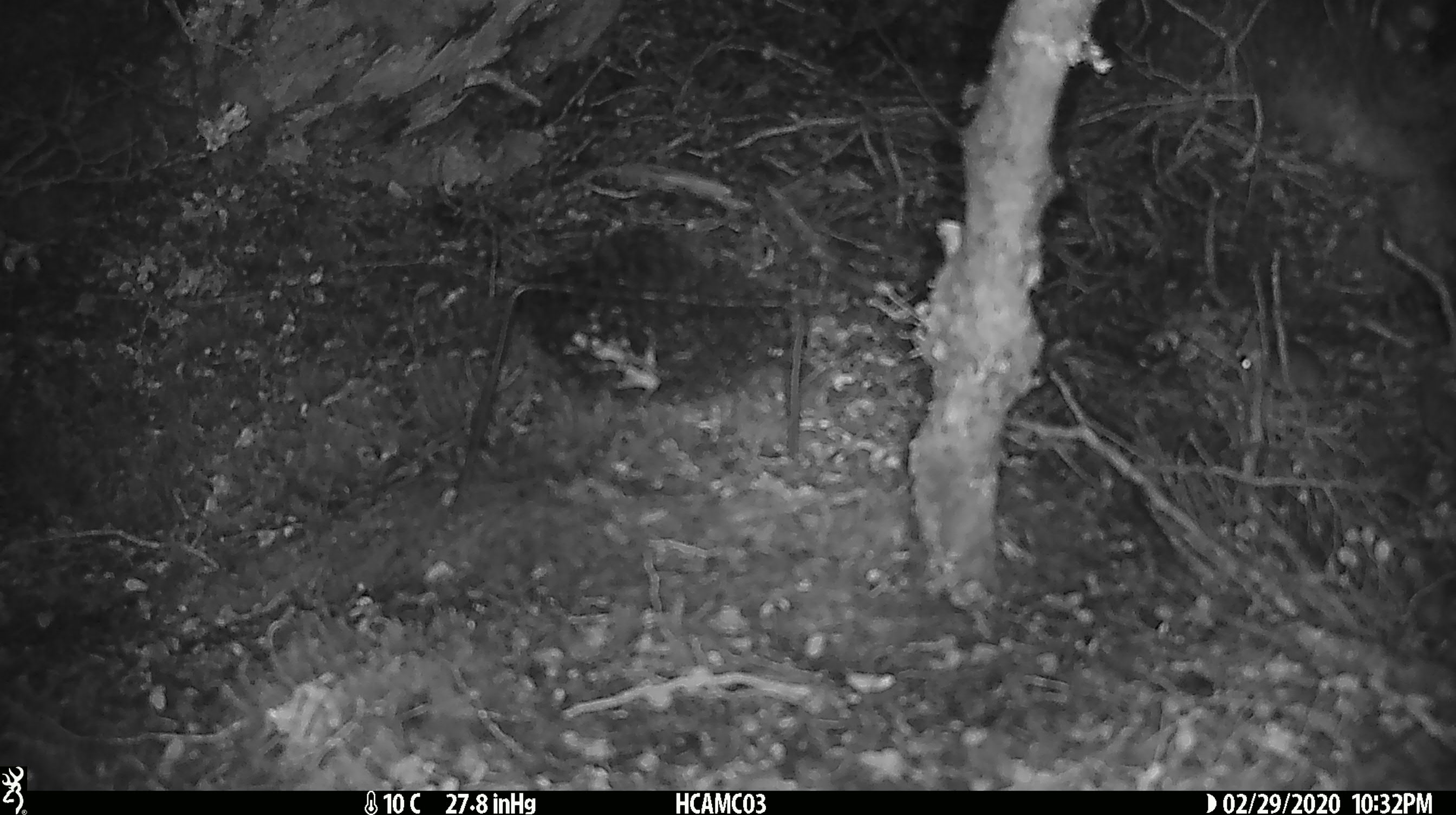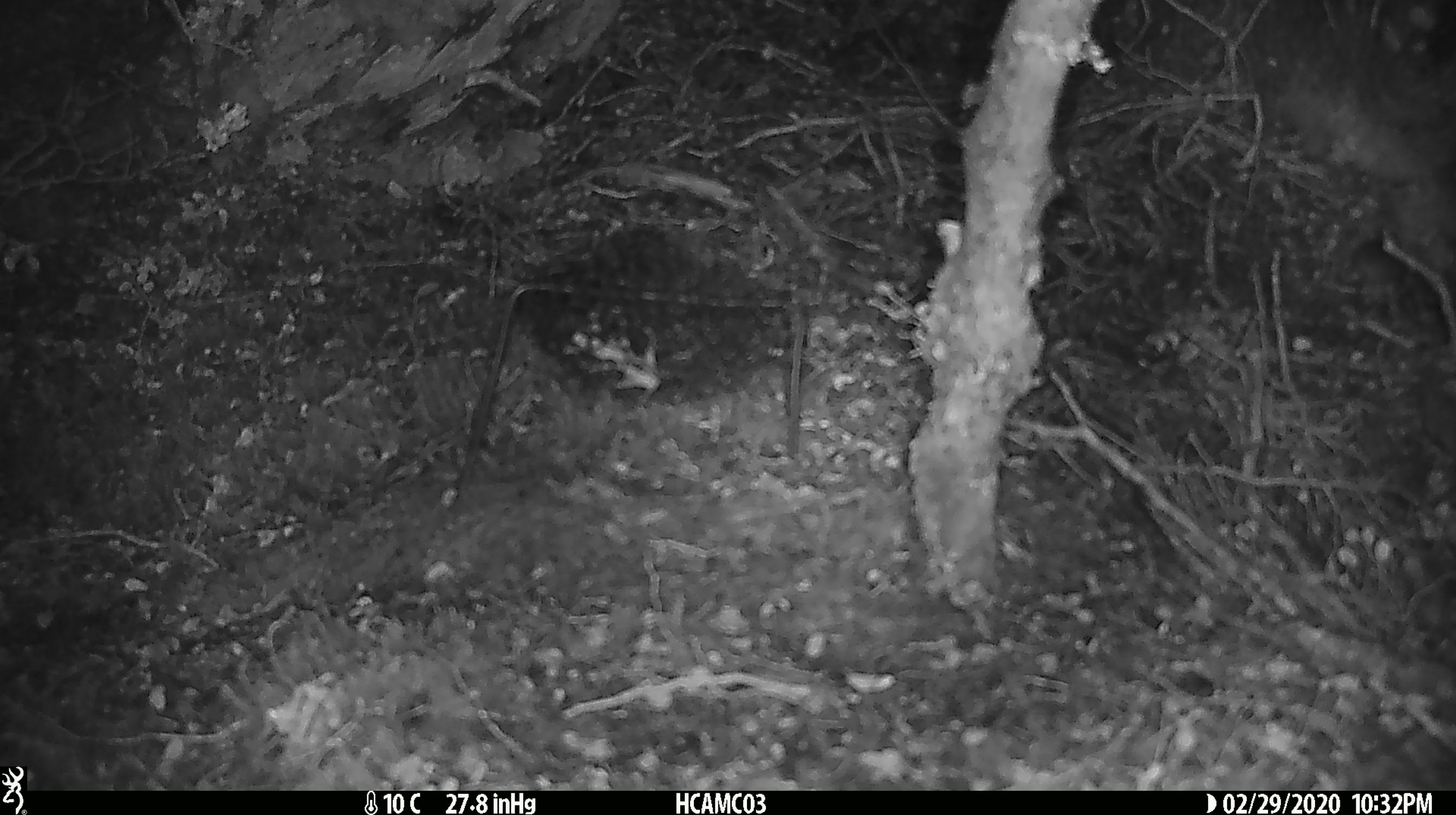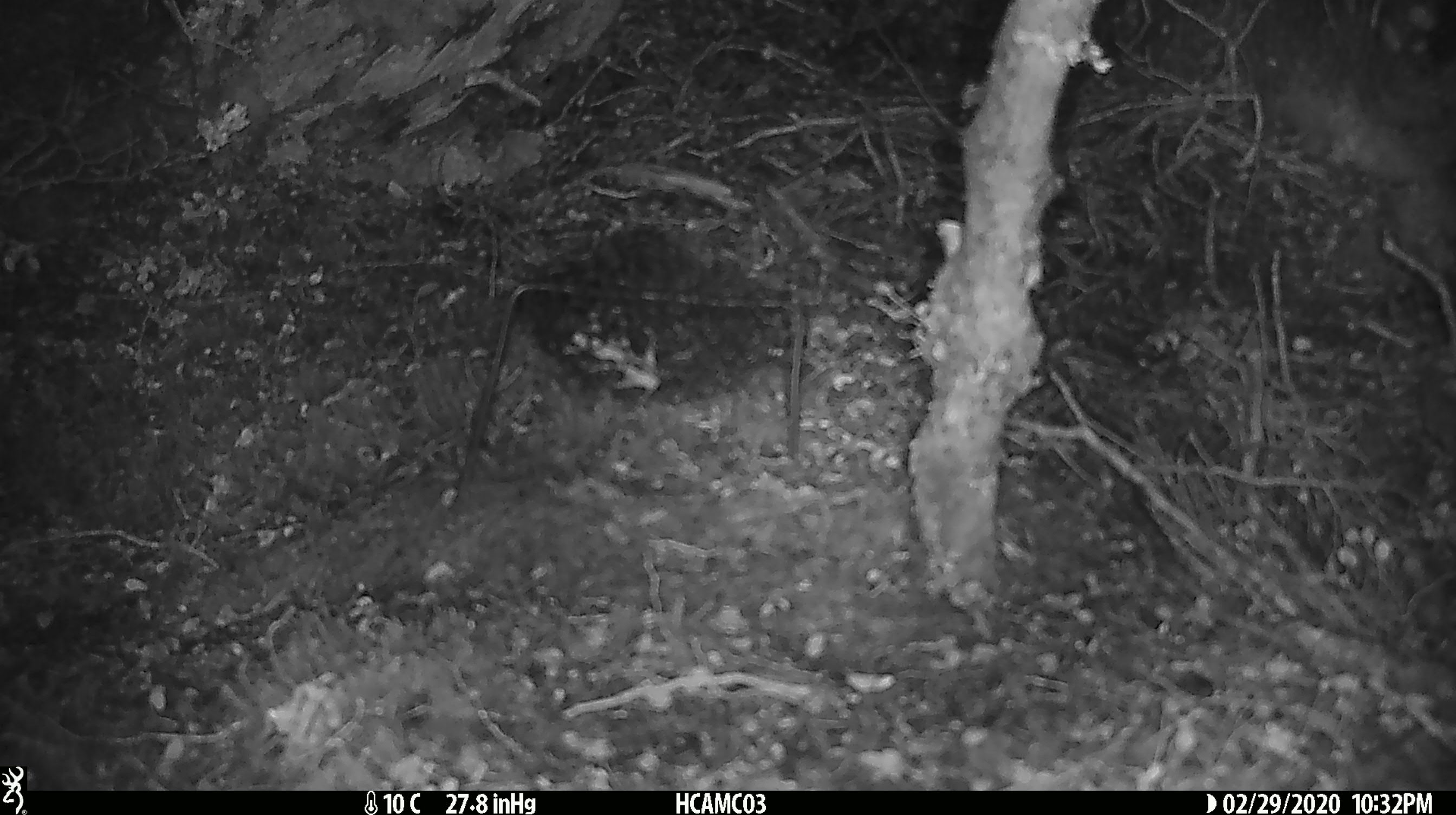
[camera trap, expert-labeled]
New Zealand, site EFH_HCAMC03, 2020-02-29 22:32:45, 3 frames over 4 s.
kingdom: Animalia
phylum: Chordata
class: Mammalia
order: Rodentia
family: Muridae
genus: Mus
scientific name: Mus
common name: mouse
Mouse (Mus).